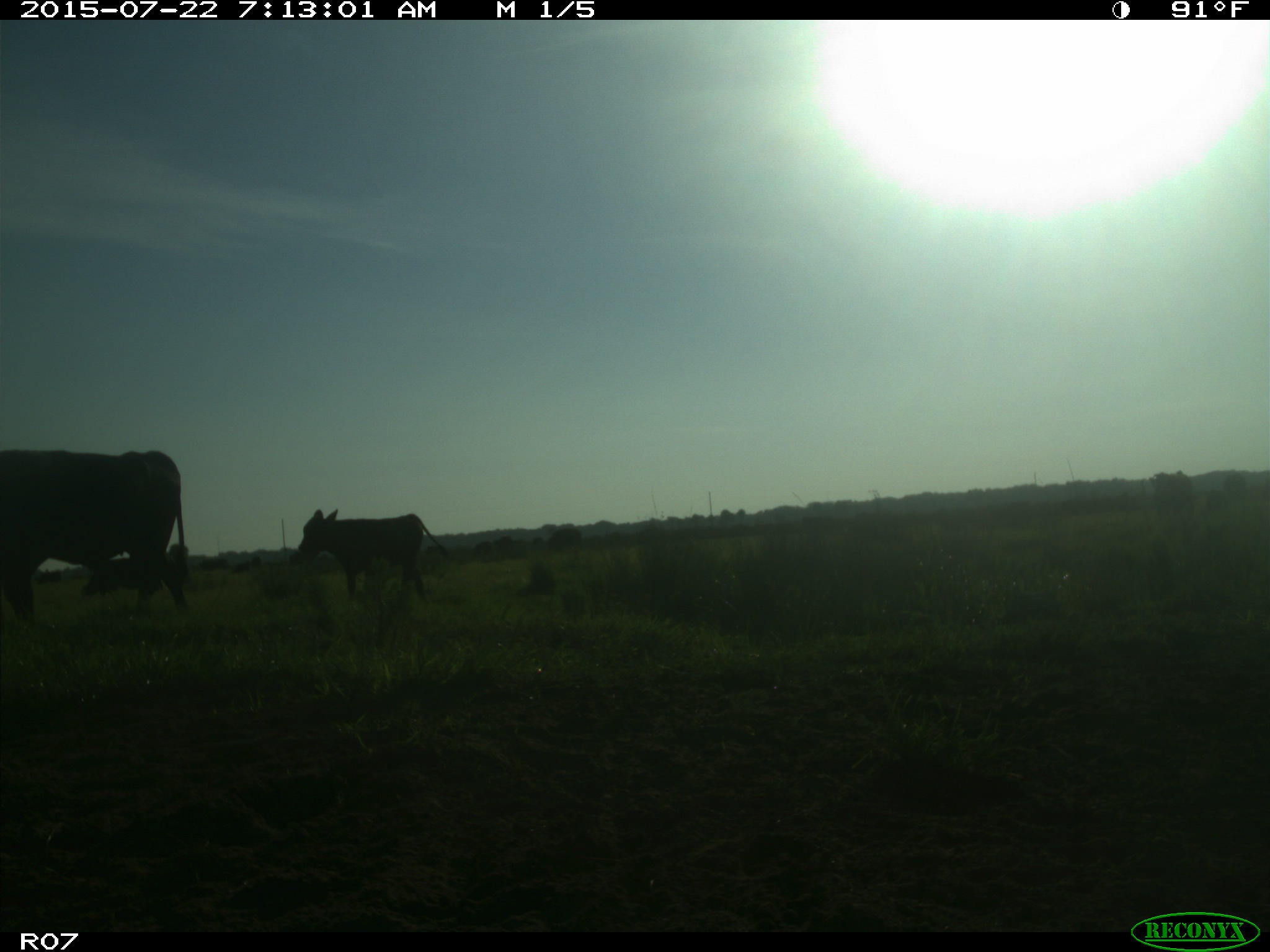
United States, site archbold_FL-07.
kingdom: Animalia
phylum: Chordata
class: Mammalia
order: Artiodactyla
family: Cervidae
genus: Odocoileus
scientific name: Odocoileus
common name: deer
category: unidentified deer